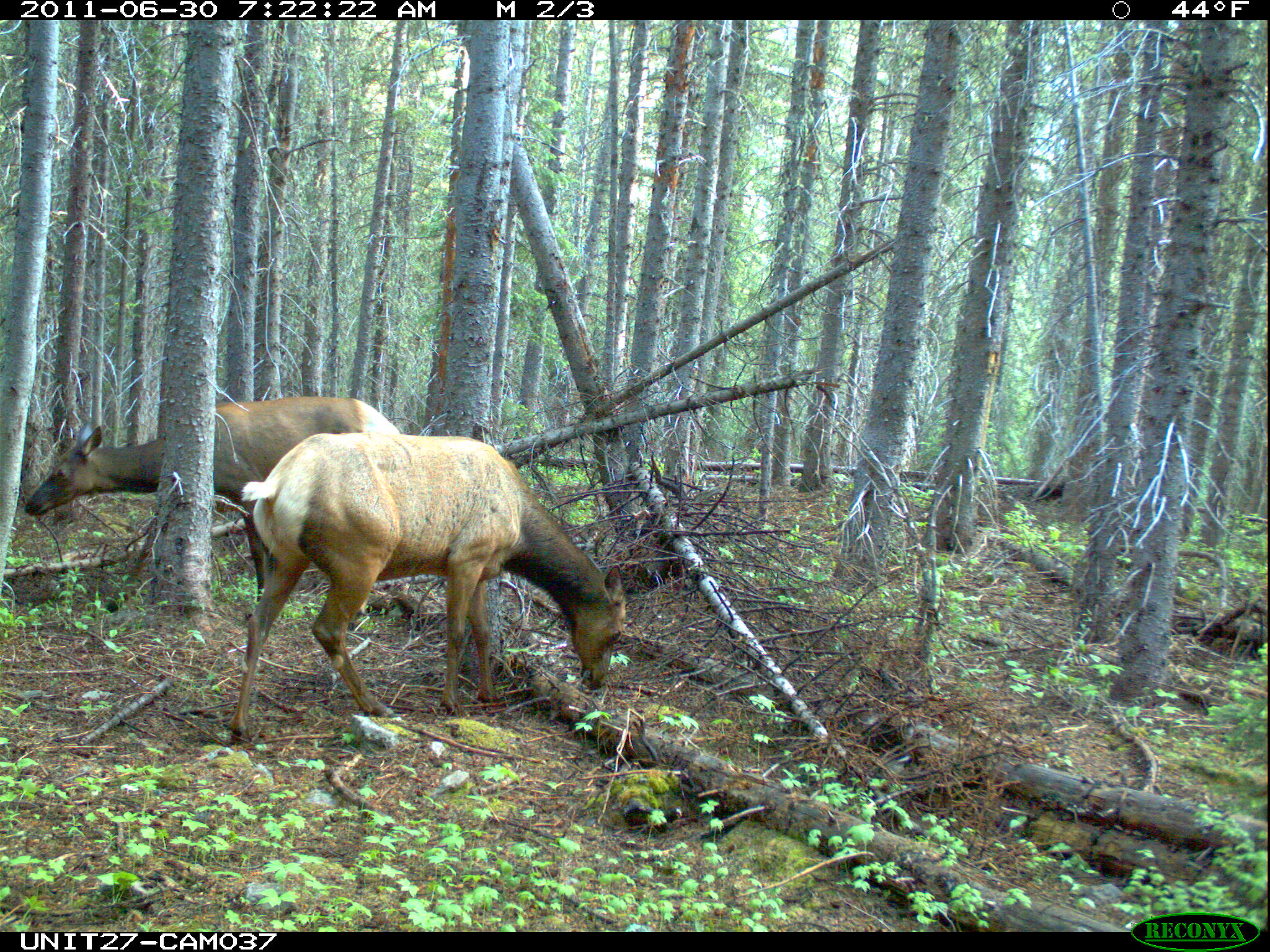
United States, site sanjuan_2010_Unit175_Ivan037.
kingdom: Animalia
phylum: Chordata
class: Mammalia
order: Artiodactyla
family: Cervidae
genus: Cervus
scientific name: Cervus elaphus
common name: red deer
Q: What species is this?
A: Cervus elaphus (red deer).